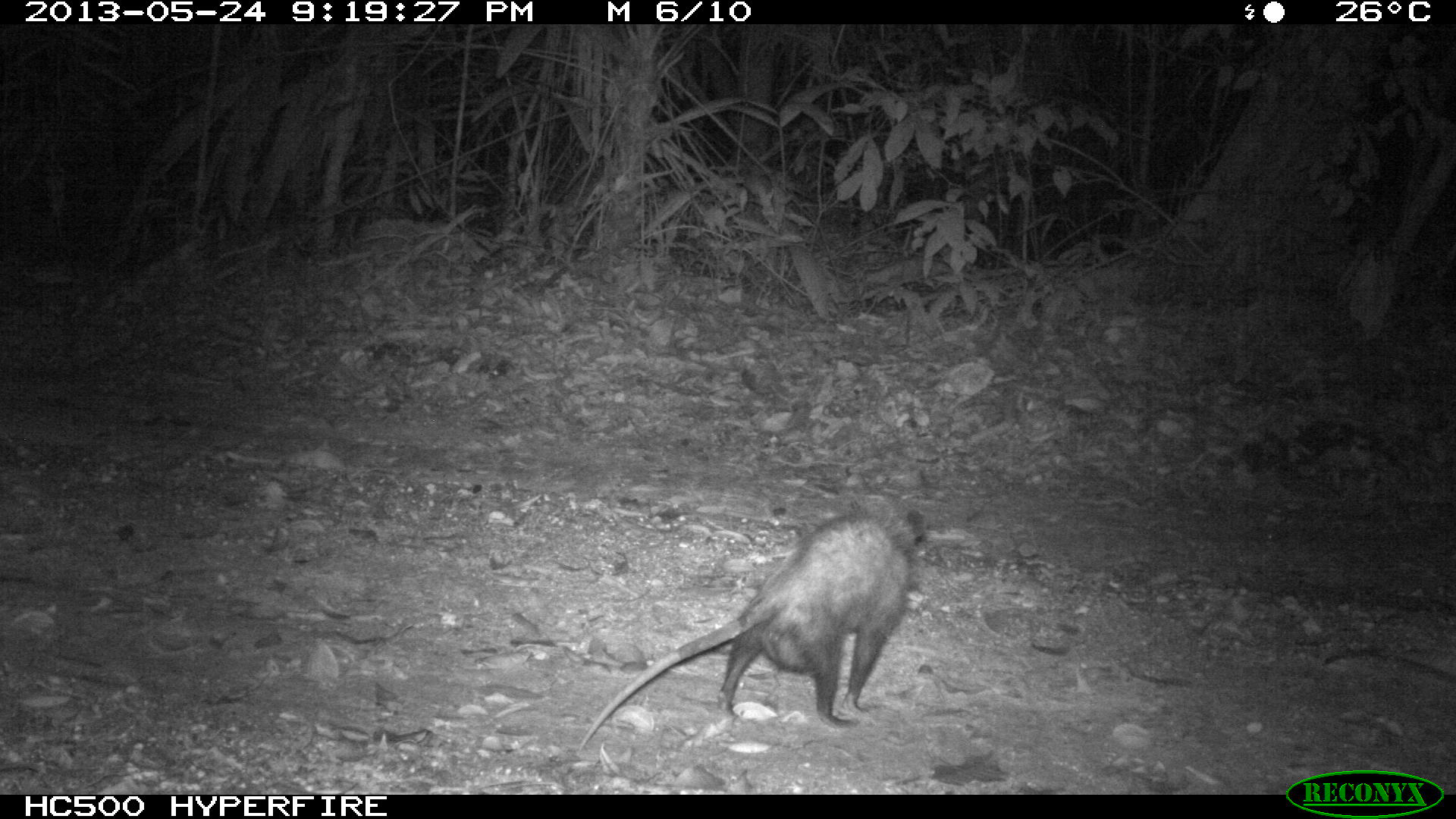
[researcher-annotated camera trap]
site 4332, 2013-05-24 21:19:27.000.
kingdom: Animalia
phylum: Chordata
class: Mammalia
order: Didelphimorphia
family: Didelphidae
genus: Philander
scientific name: Philander opossum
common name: gray four-eyed opossum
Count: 1.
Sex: female.